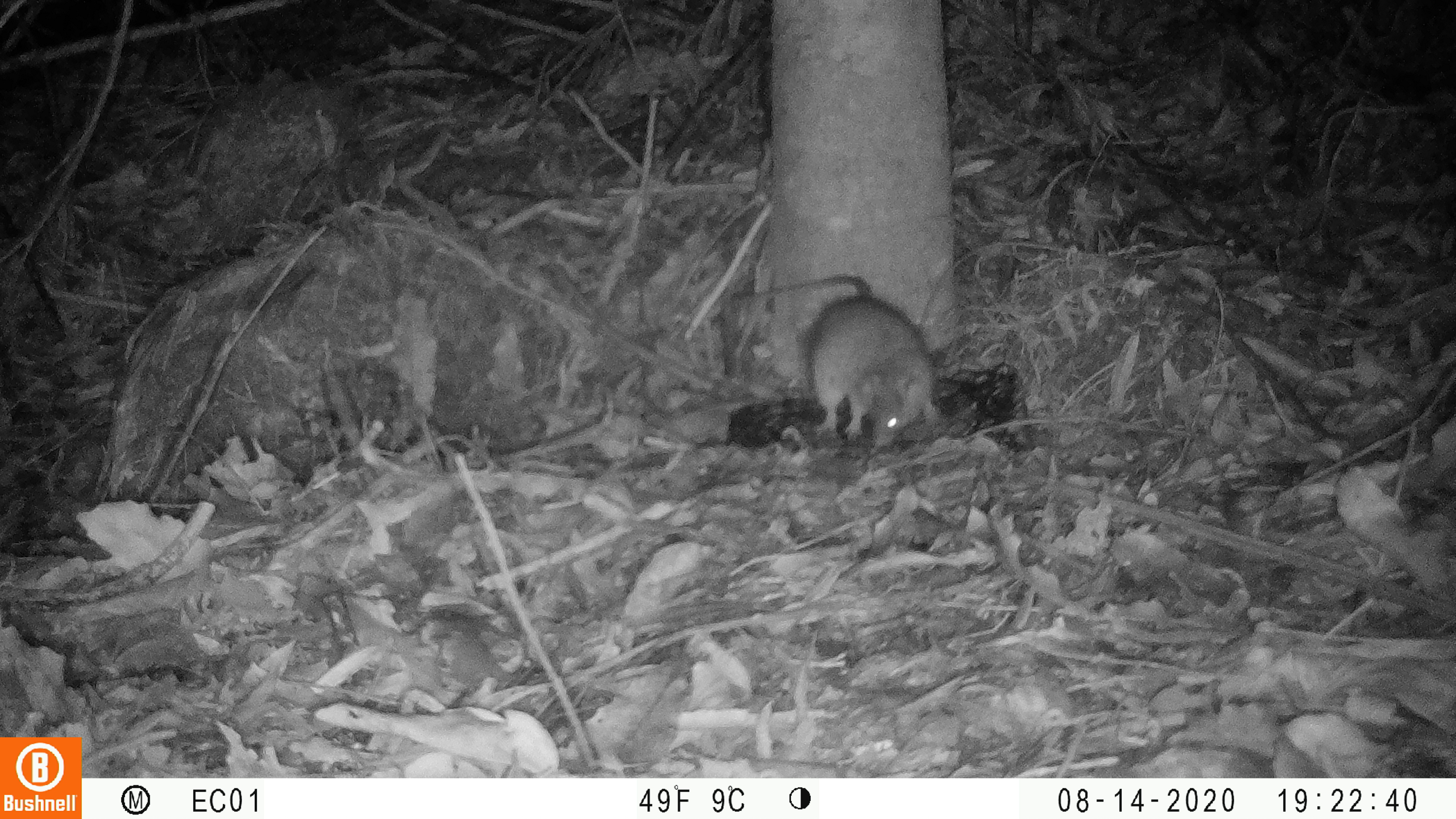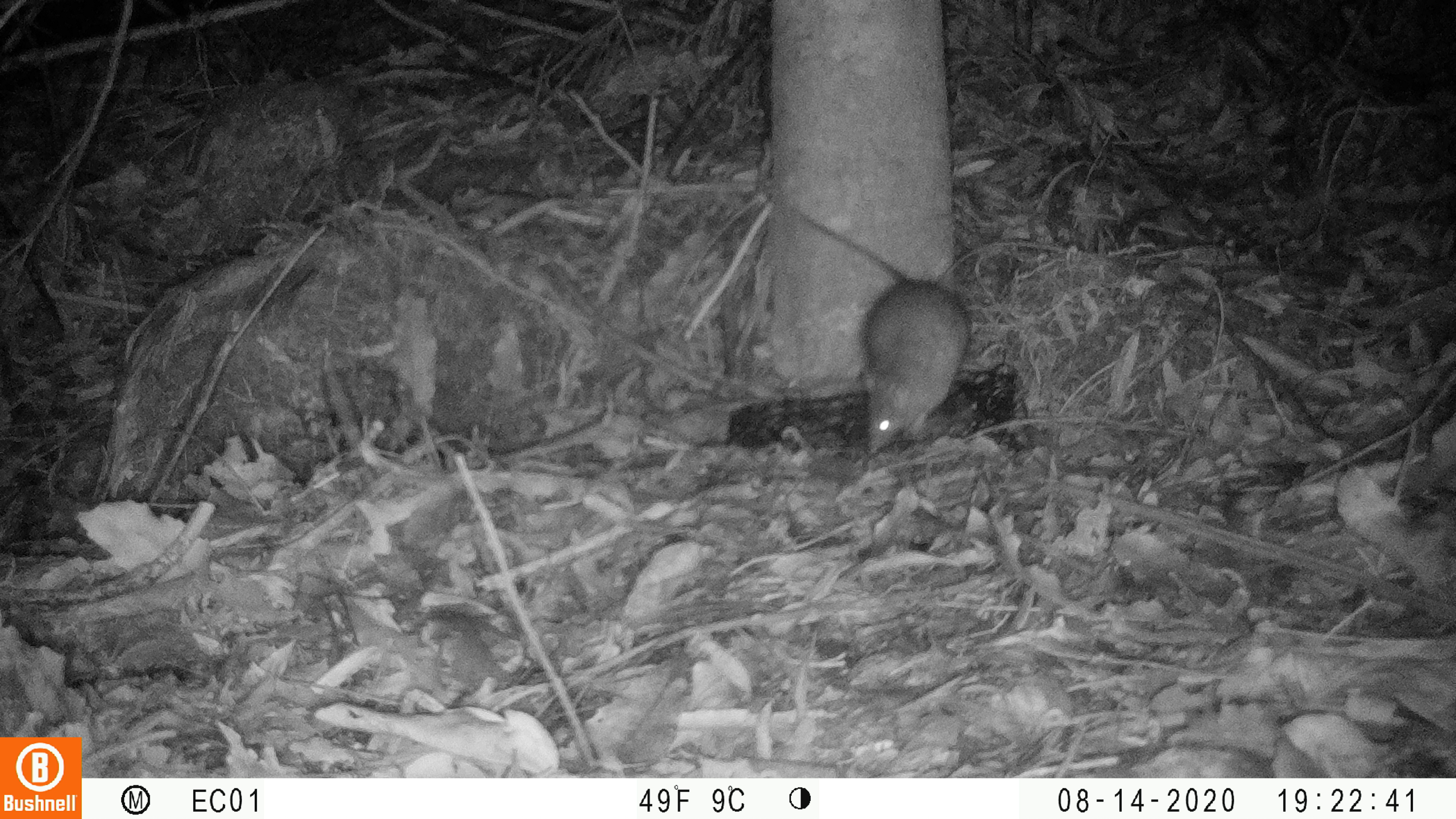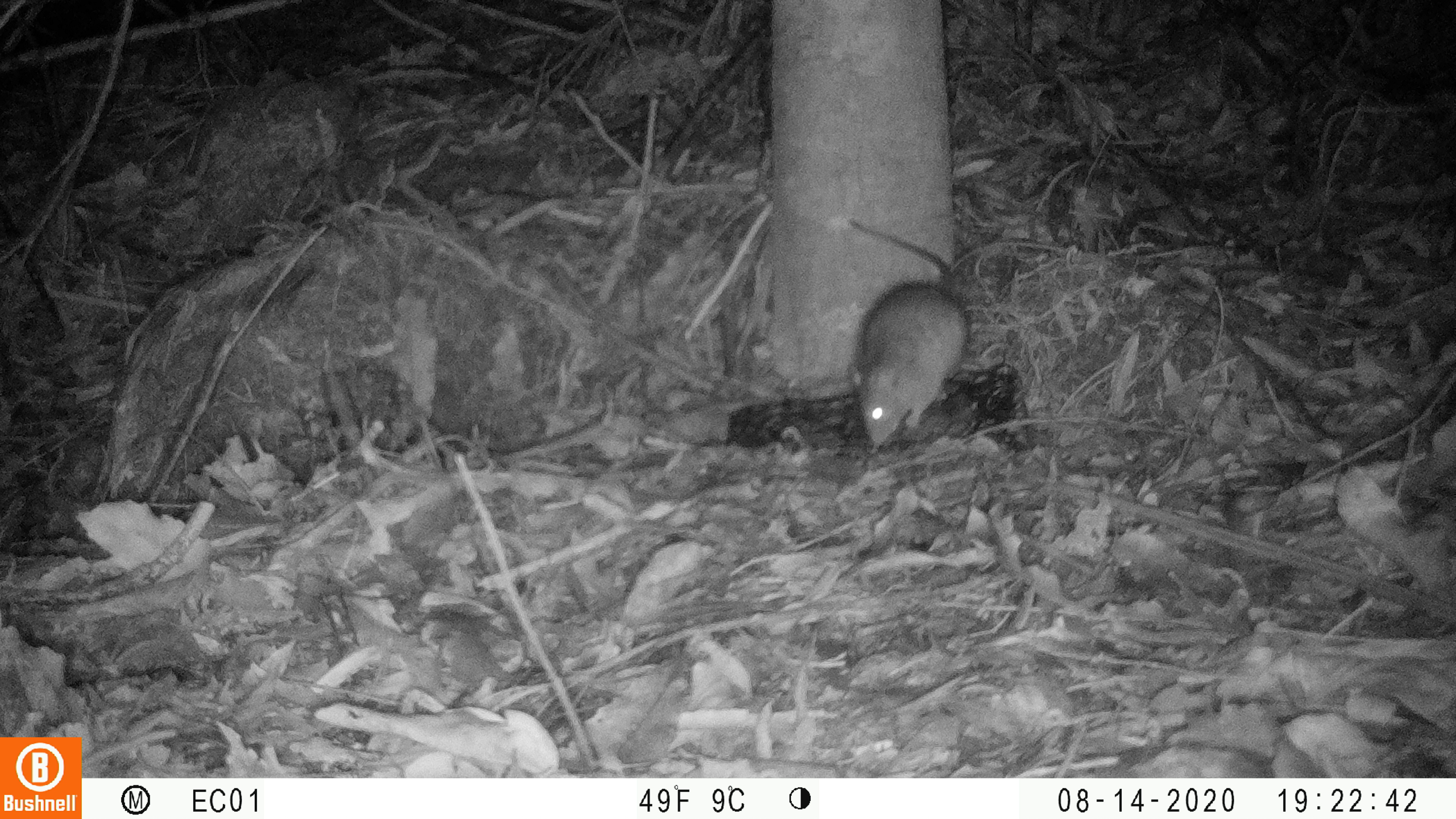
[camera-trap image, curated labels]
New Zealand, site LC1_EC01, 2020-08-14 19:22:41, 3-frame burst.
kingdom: Animalia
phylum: Chordata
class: Mammalia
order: Rodentia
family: Muridae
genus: Rattus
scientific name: Rattus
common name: rat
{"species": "rat (Rattus)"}